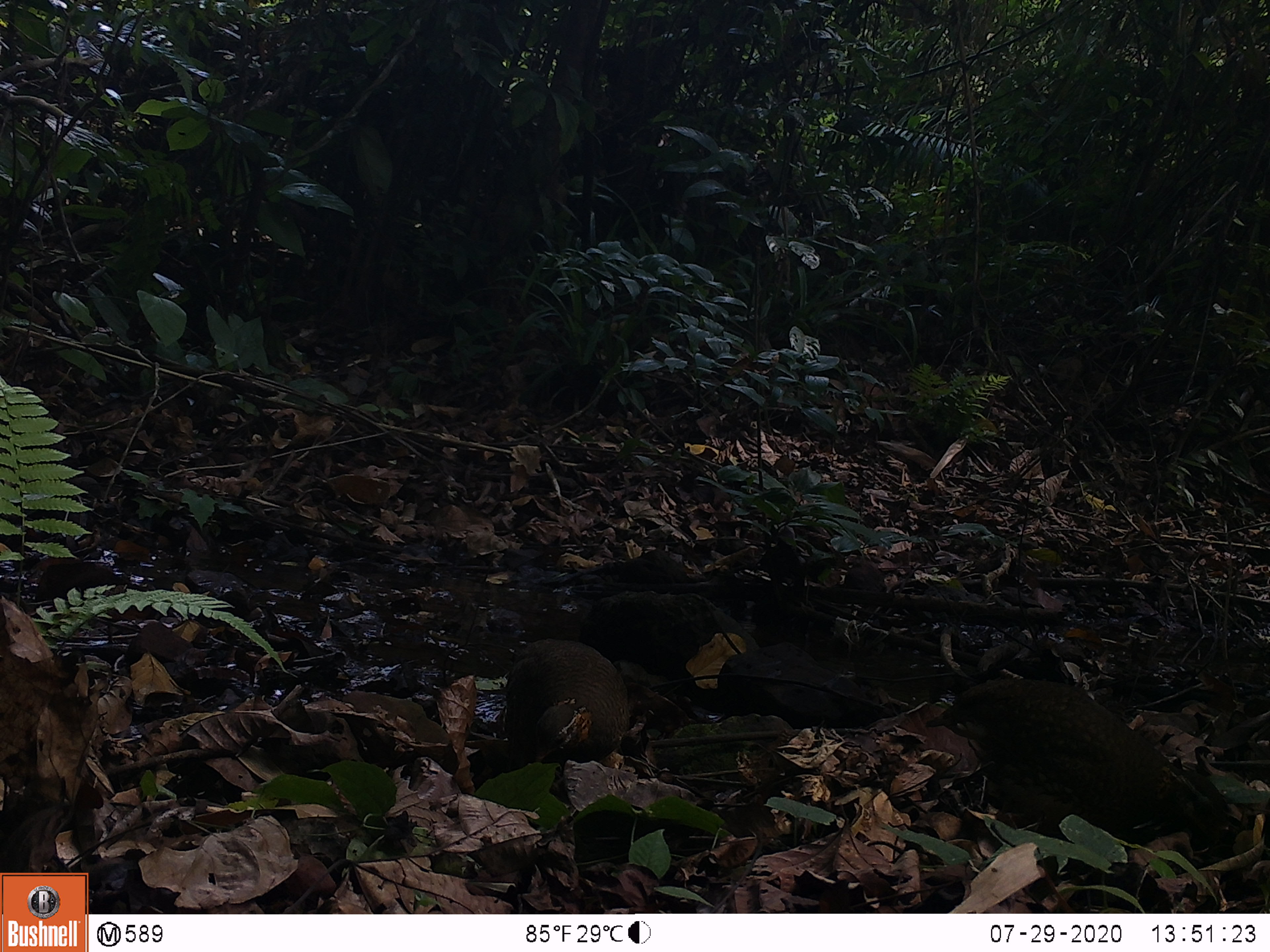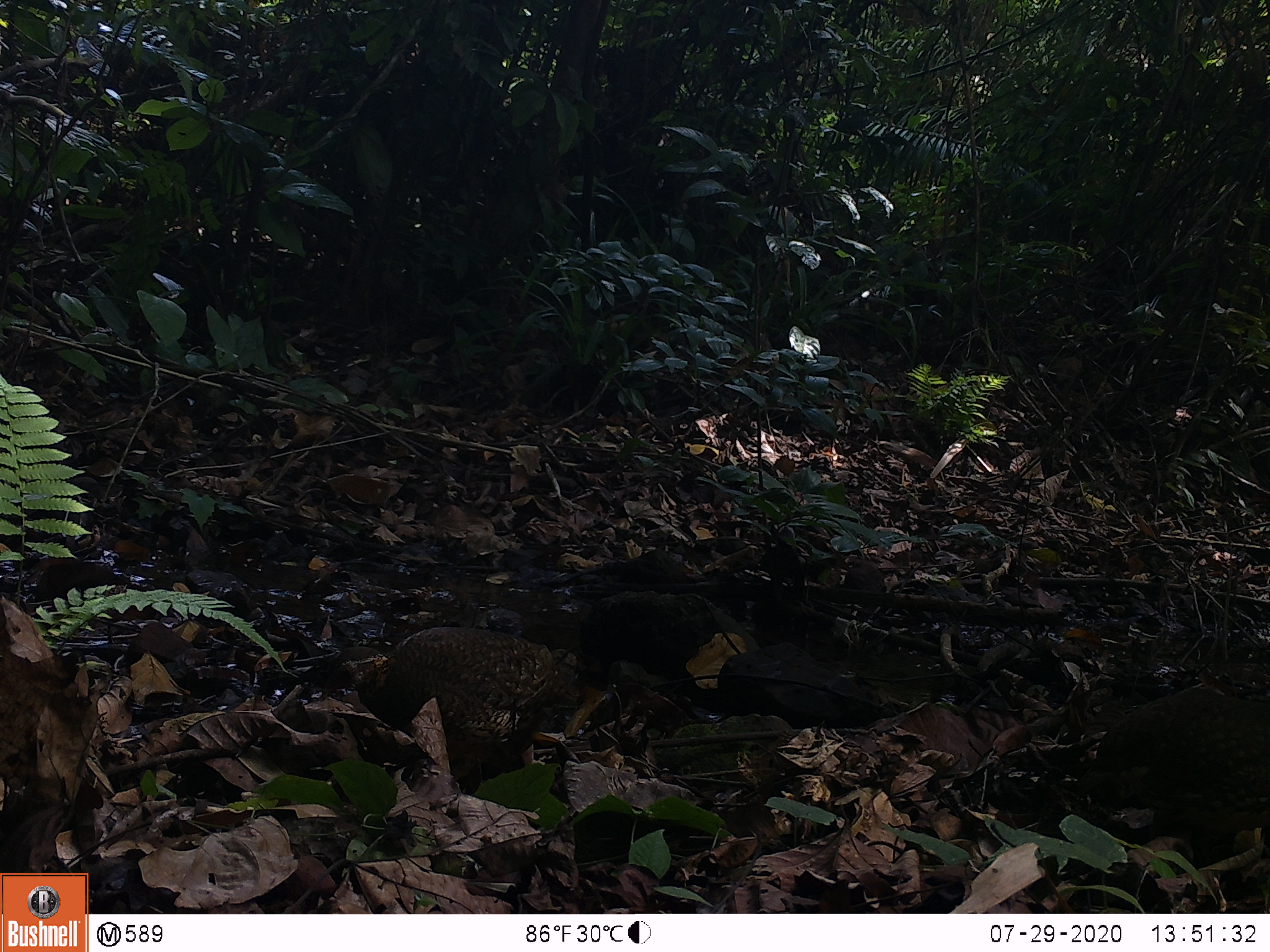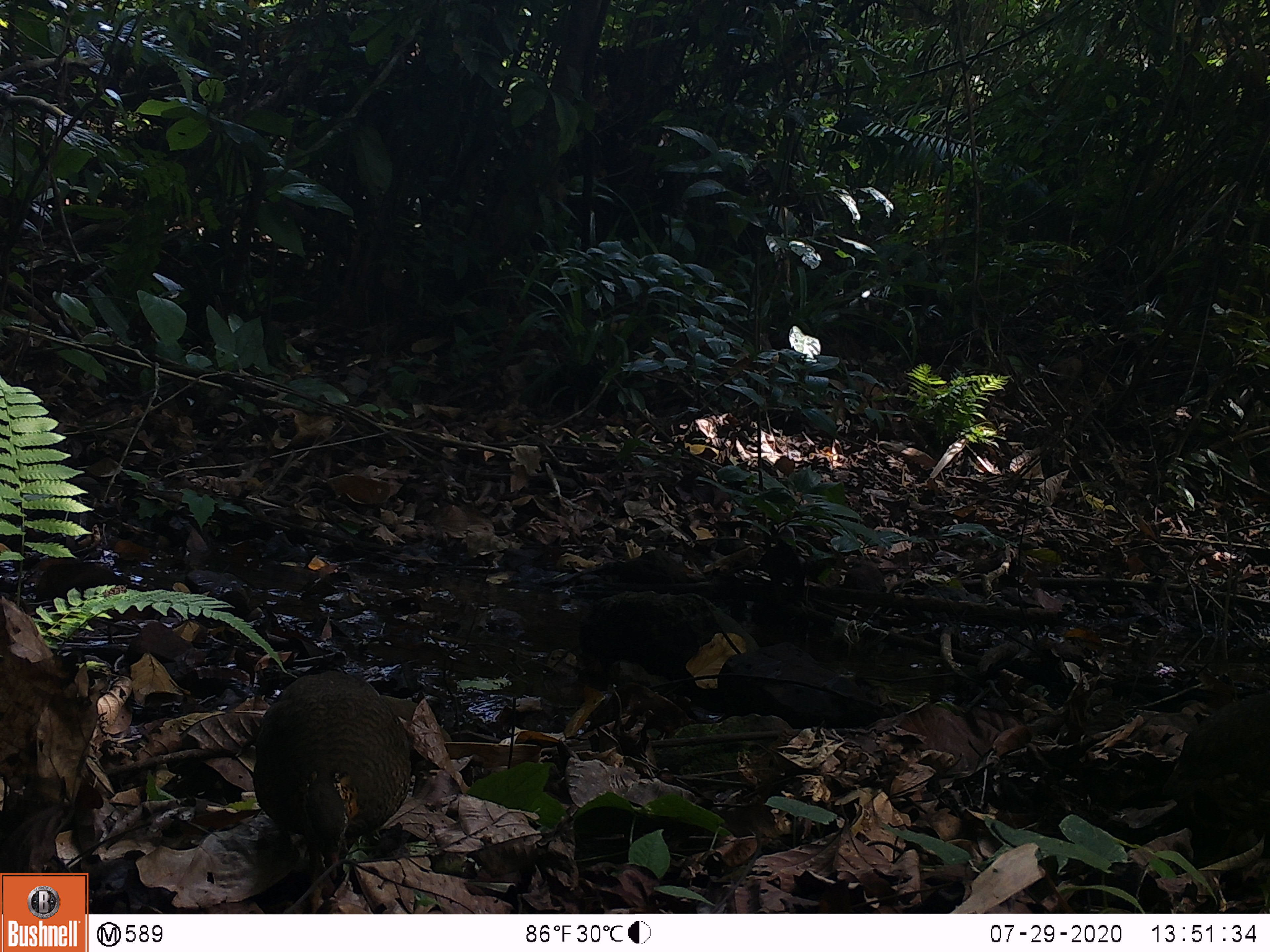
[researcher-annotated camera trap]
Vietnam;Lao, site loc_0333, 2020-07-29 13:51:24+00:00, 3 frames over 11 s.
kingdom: Animalia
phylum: Chordata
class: Aves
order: Galliformes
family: Phasianidae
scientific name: Phasianidae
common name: partridge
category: unidentified partridge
Unidentified partridge (partridge) (Phasianidae). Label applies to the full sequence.